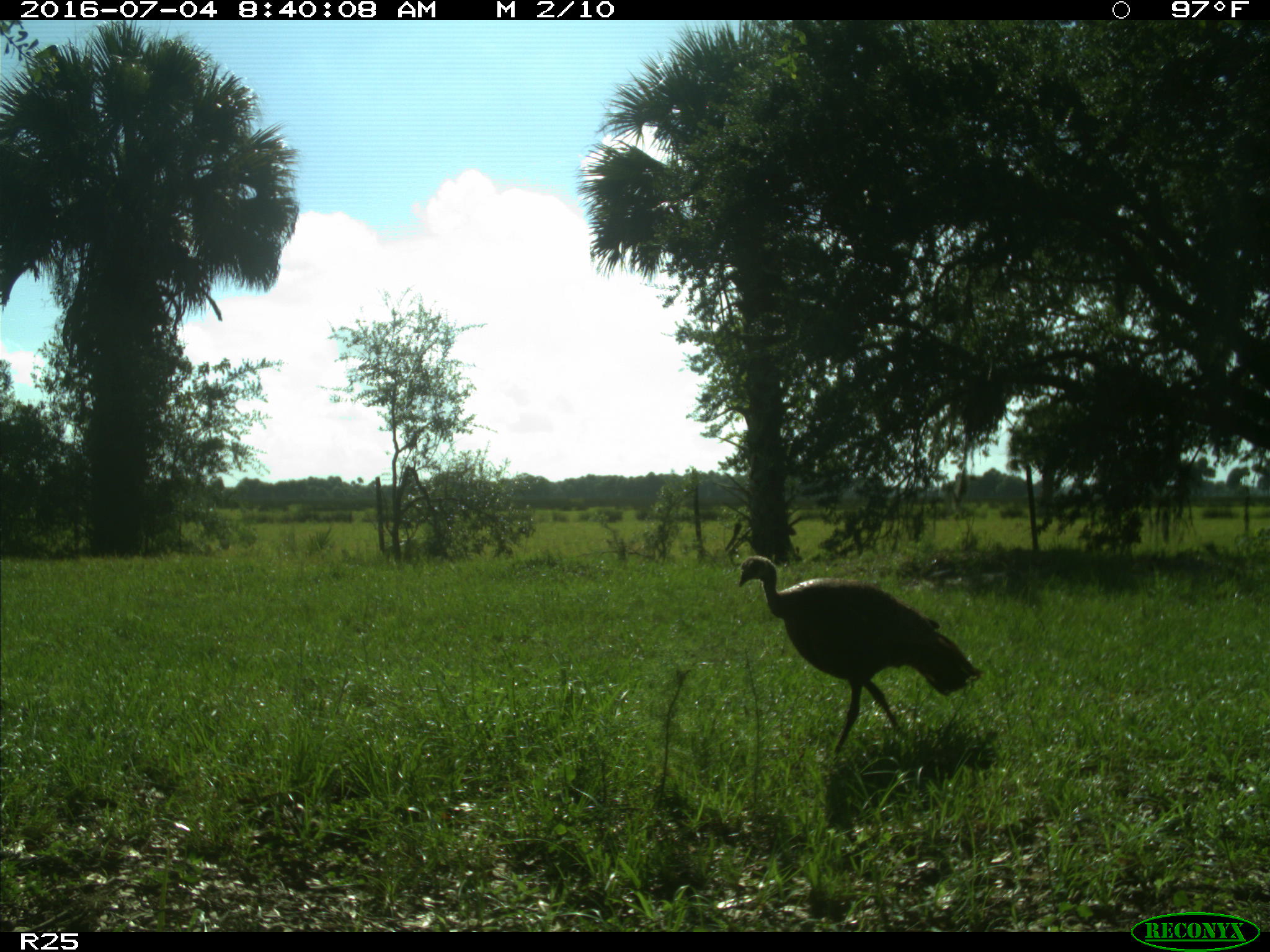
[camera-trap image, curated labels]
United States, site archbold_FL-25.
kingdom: Animalia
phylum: Chordata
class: Aves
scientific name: Aves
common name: birds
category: unidentified bird